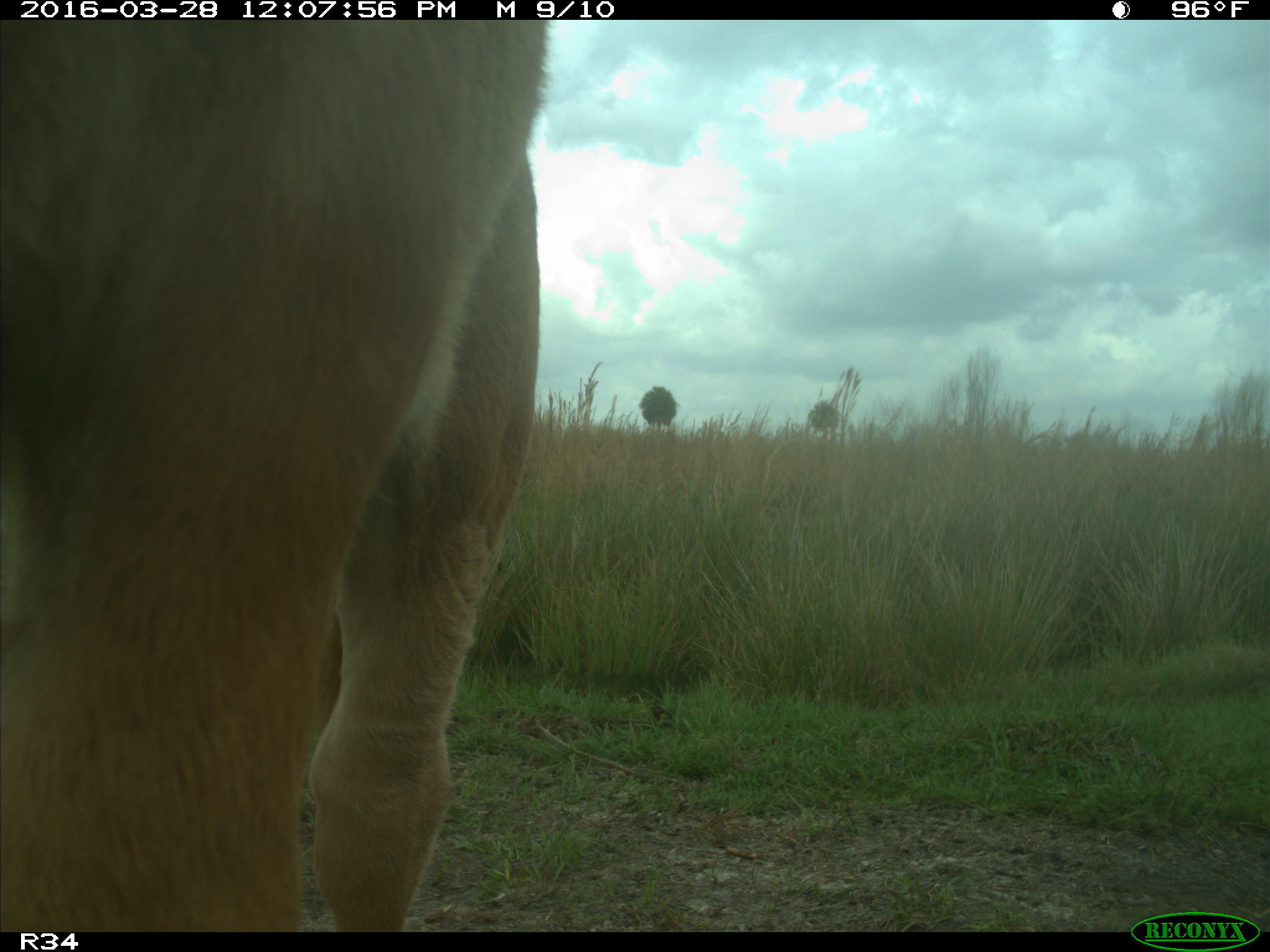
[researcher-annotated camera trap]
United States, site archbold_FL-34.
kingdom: Animalia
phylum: Chordata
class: Mammalia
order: Artiodactyla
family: Bovidae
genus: Bos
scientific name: Bos taurus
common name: domestic cow